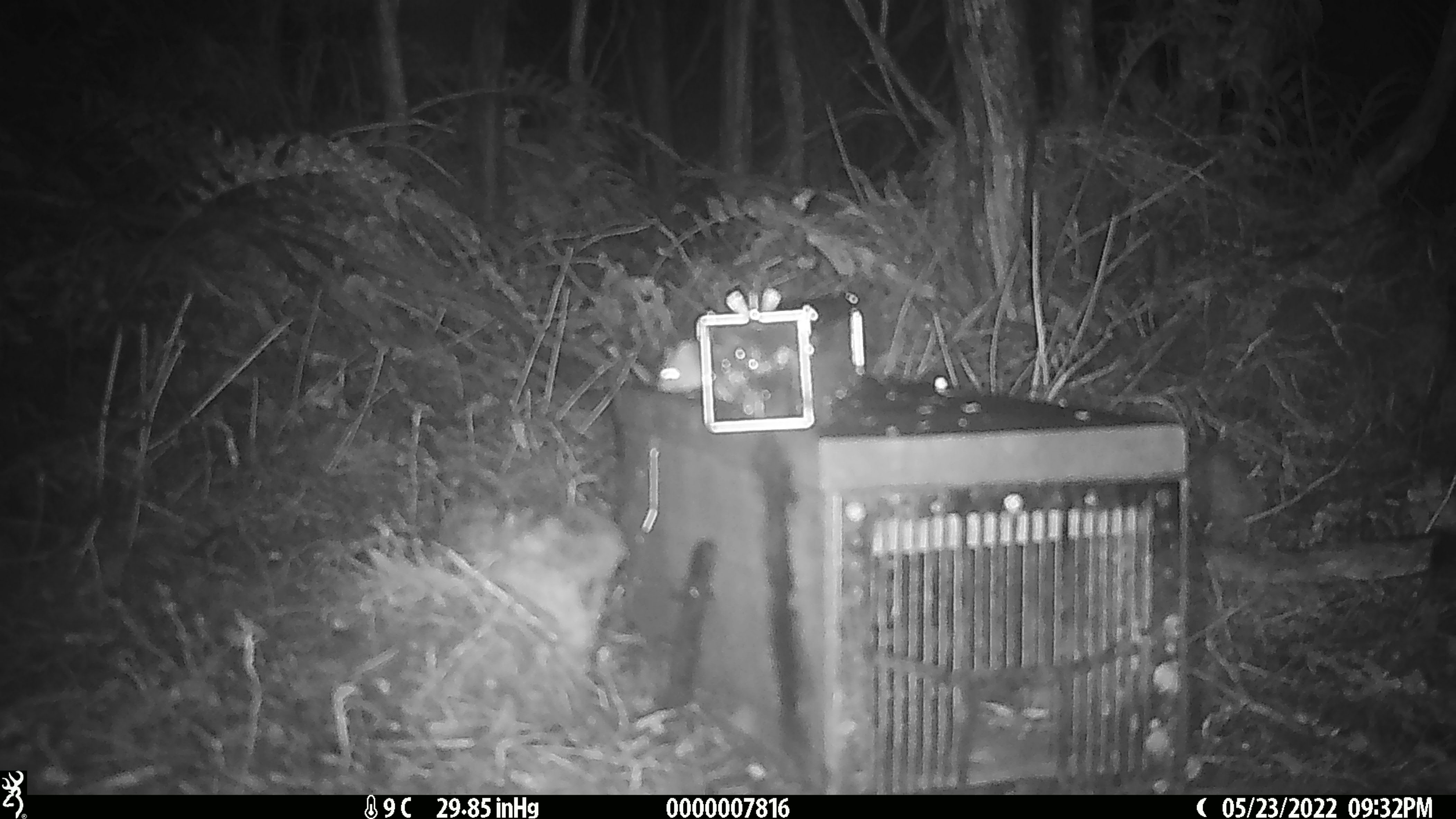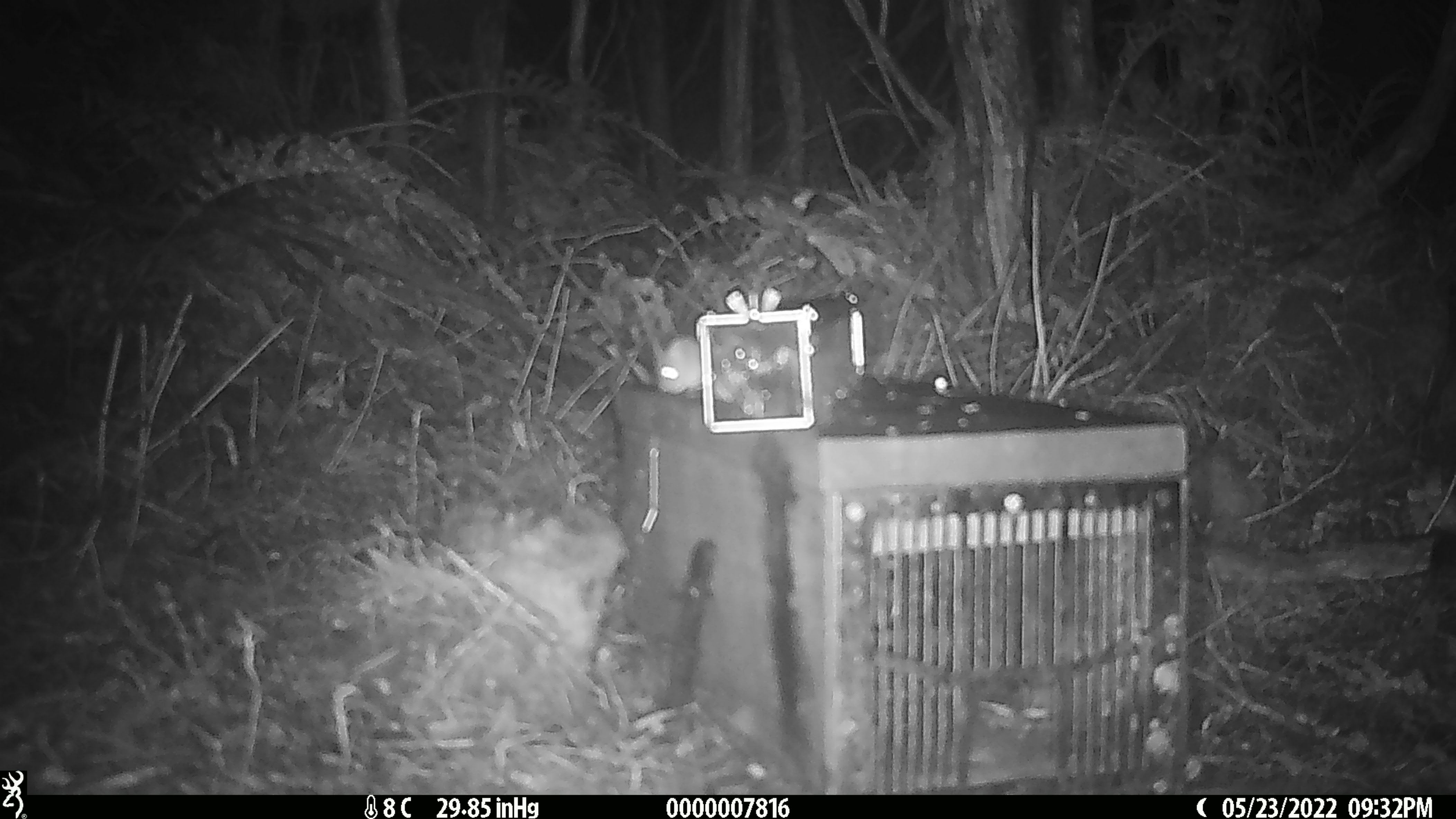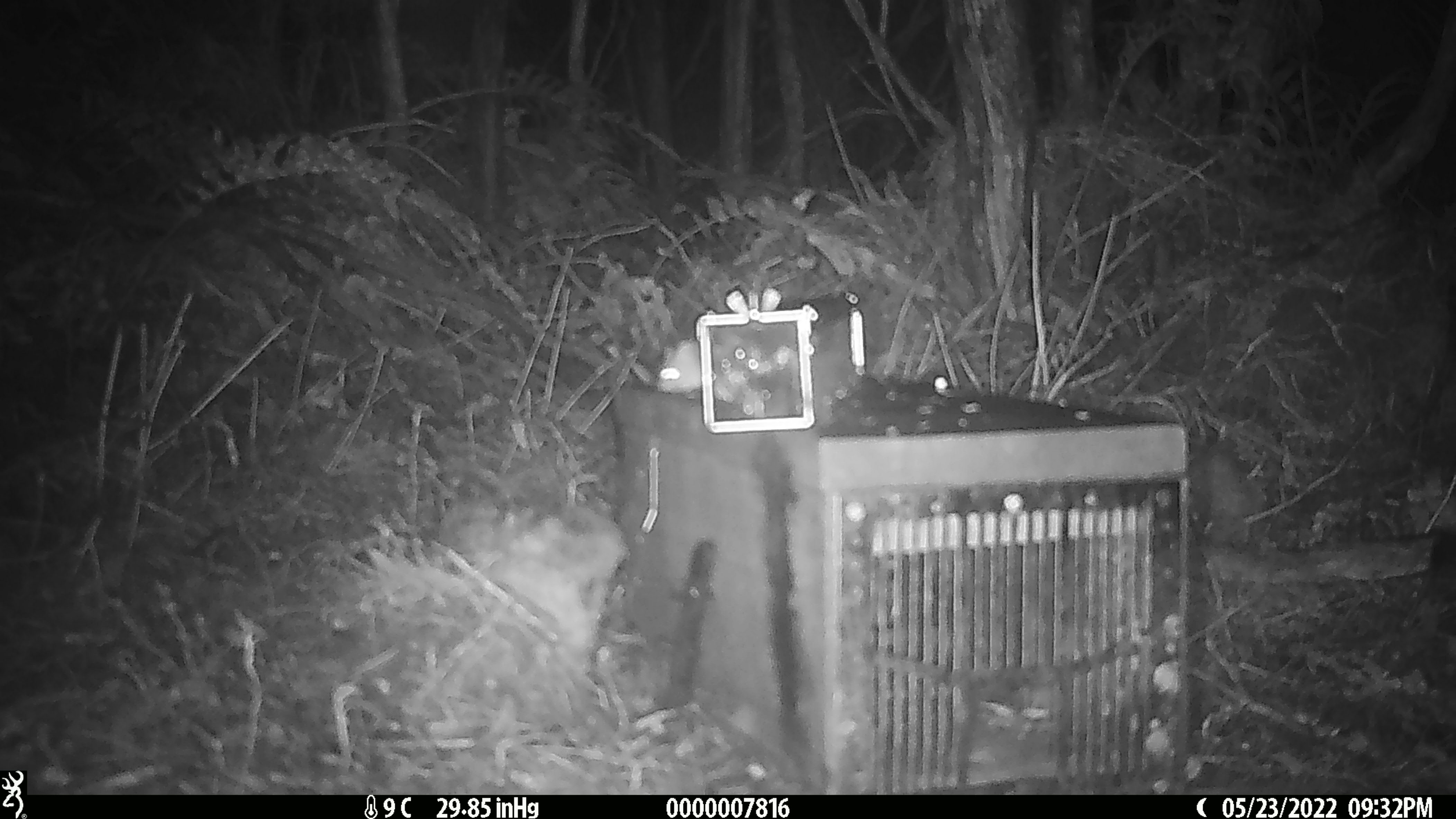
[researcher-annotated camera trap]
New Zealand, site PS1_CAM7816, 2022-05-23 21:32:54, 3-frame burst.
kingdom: Animalia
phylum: Chordata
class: Mammalia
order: Rodentia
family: Muridae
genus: Mus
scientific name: Mus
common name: mouse